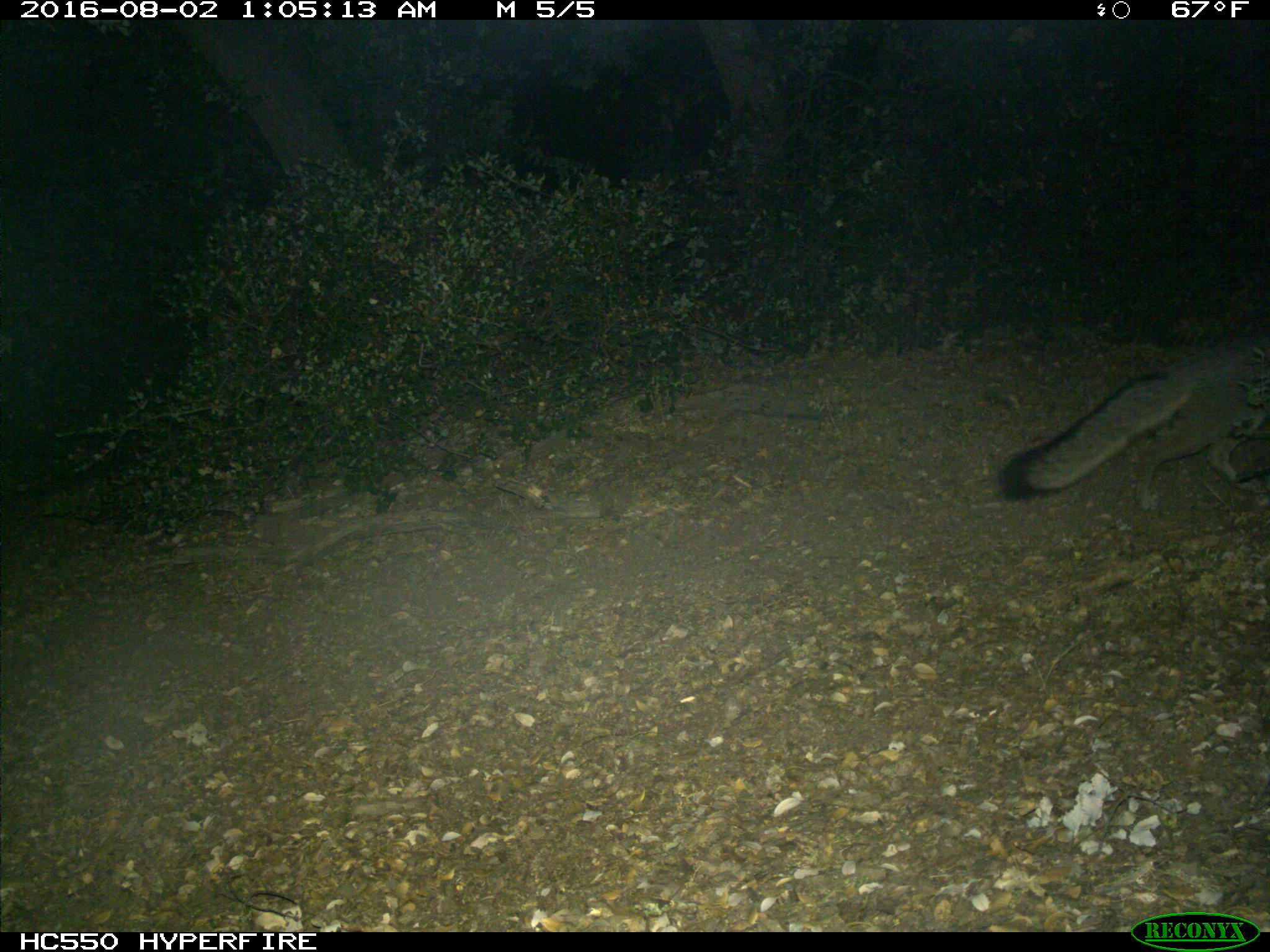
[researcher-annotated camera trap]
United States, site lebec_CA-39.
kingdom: Animalia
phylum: Chordata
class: Mammalia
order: Carnivora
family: Canidae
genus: Urocyon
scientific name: Urocyon cinereoargenteus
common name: gray fox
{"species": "Urocyon cinereoargenteus (gray fox)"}